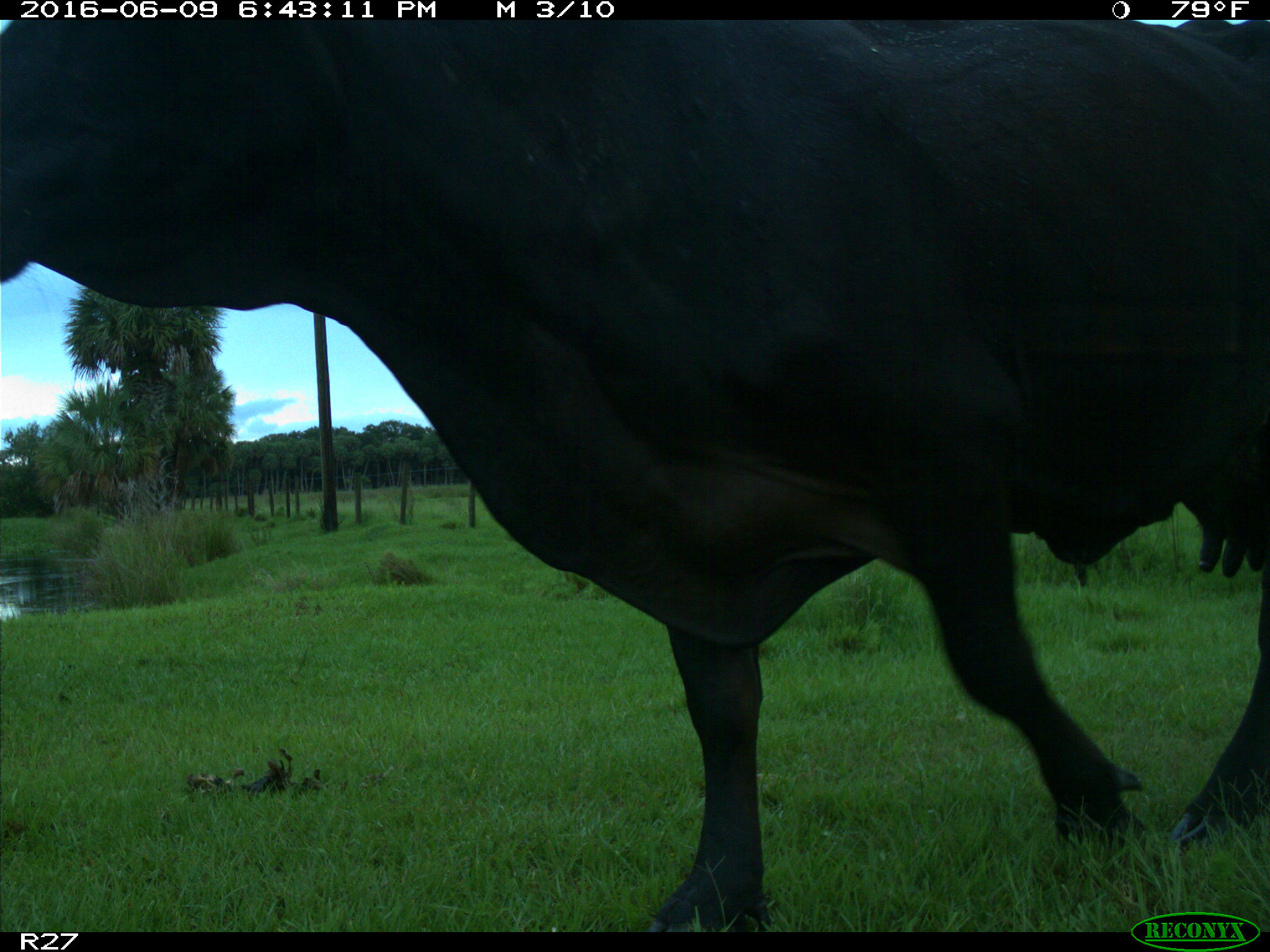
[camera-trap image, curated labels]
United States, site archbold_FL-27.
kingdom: Animalia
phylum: Chordata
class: Mammalia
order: Artiodactyla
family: Bovidae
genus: Bos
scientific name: Bos taurus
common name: domestic cow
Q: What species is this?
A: Bos taurus (domestic cow).